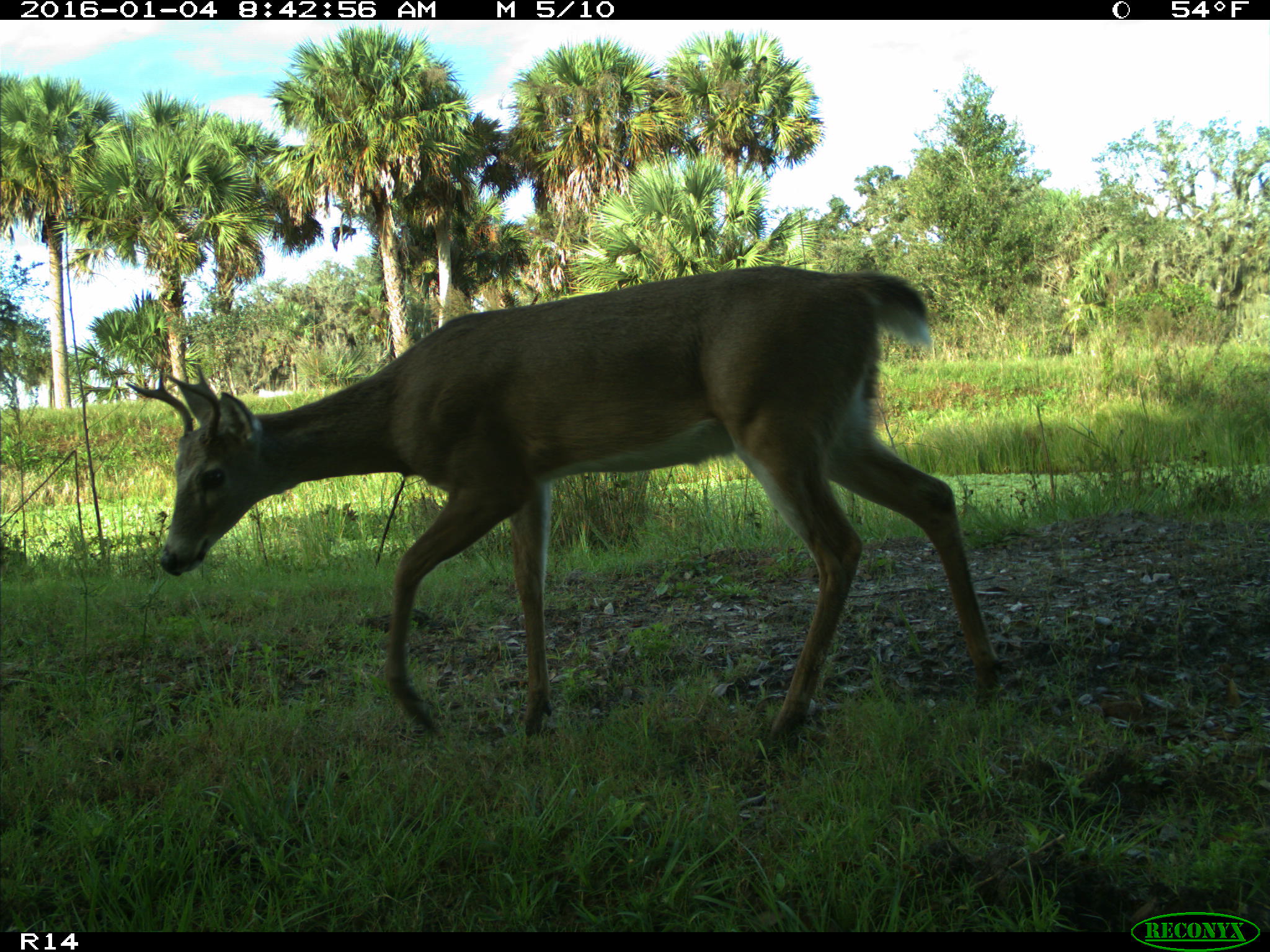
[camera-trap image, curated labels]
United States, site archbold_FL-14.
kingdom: Animalia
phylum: Chordata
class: Mammalia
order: Artiodactyla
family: Cervidae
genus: Odocoileus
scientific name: Odocoileus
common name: deer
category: unidentified deer